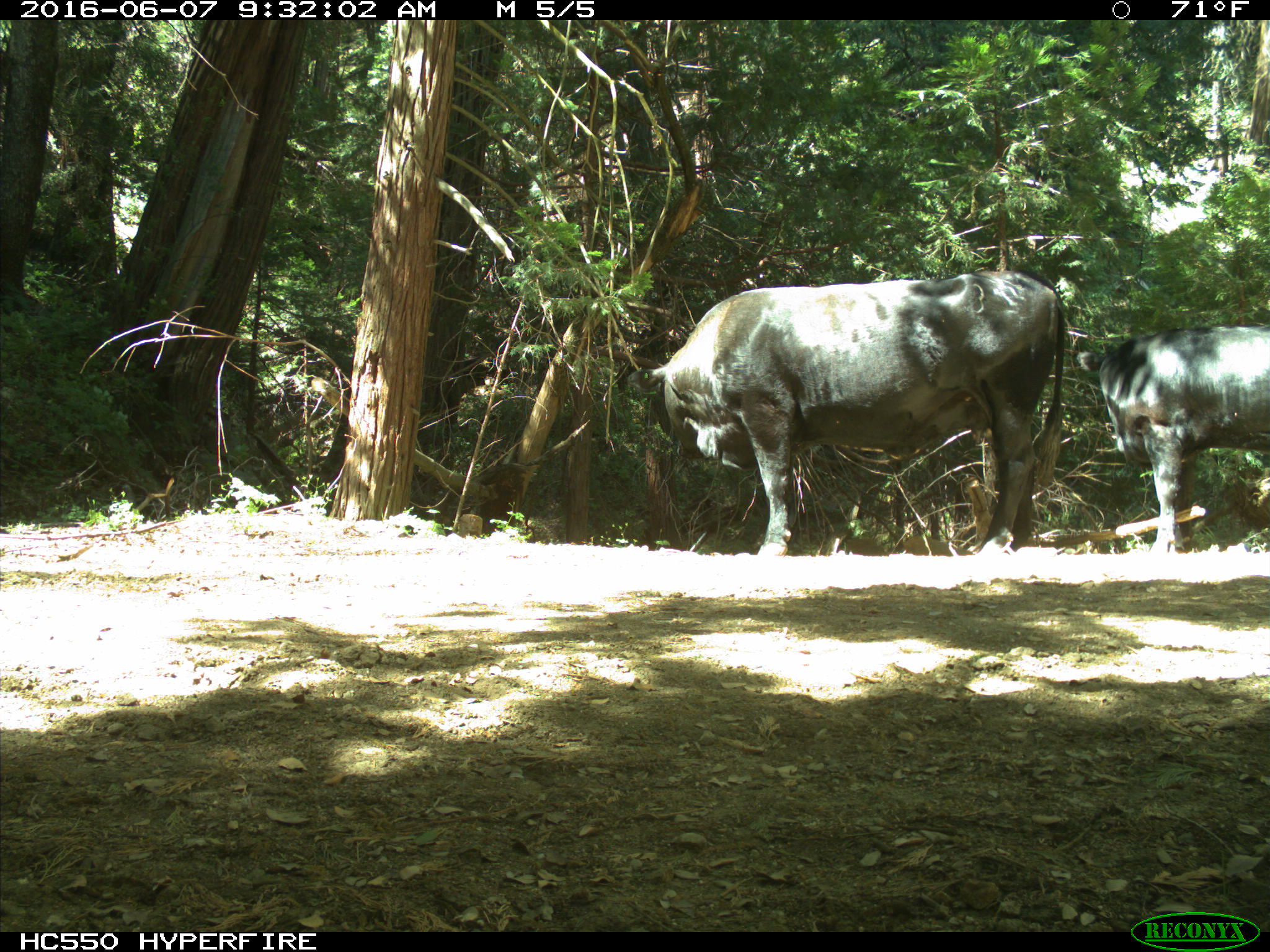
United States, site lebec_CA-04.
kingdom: Animalia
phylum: Chordata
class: Mammalia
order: Artiodactyla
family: Bovidae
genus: Bos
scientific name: Bos taurus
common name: domestic cow